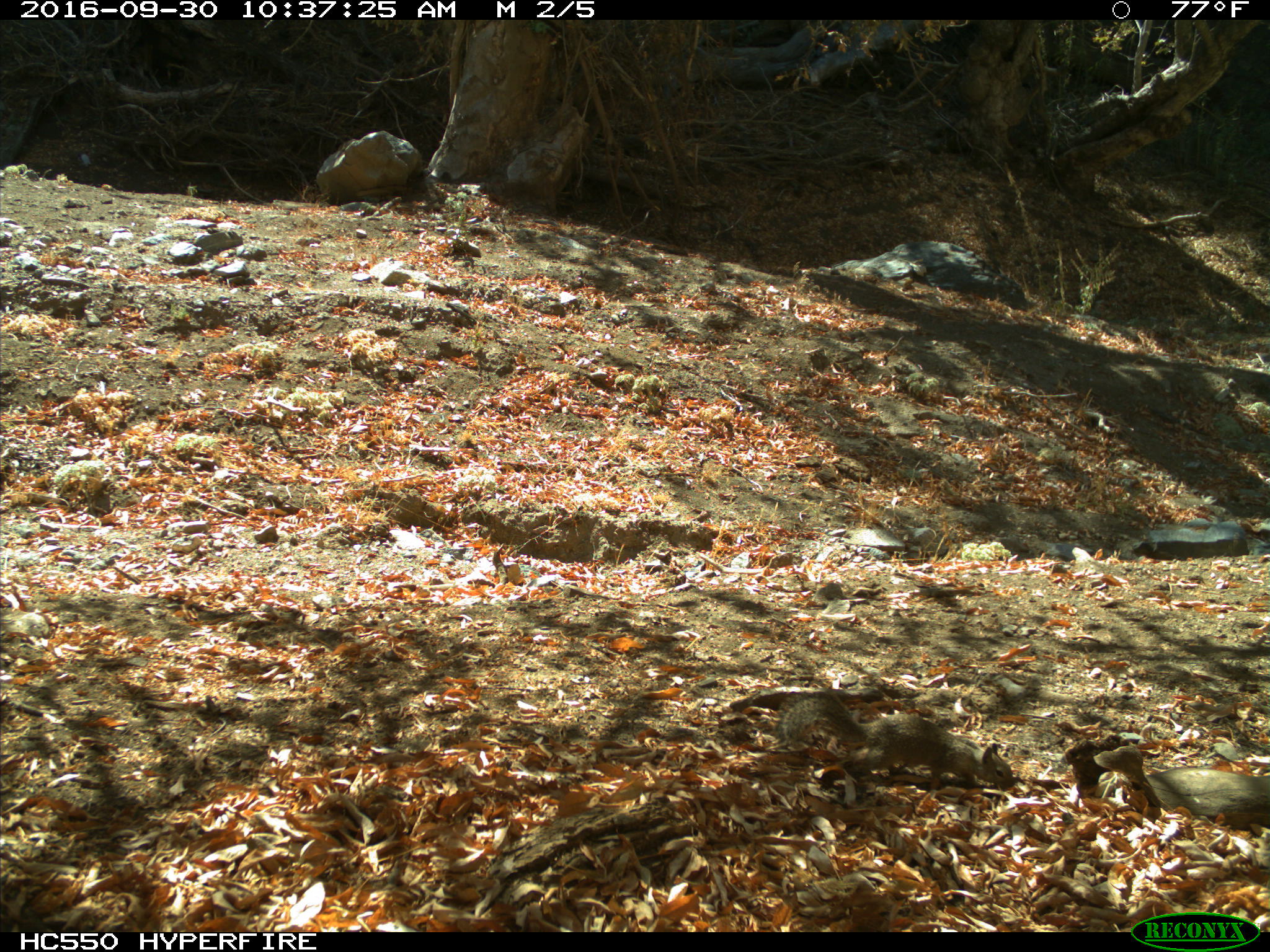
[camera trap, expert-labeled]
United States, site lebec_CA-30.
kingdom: Animalia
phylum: Chordata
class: Mammalia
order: Rodentia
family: Sciuridae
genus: Otospermophilus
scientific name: Otospermophilus beecheyi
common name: california ground squirrel